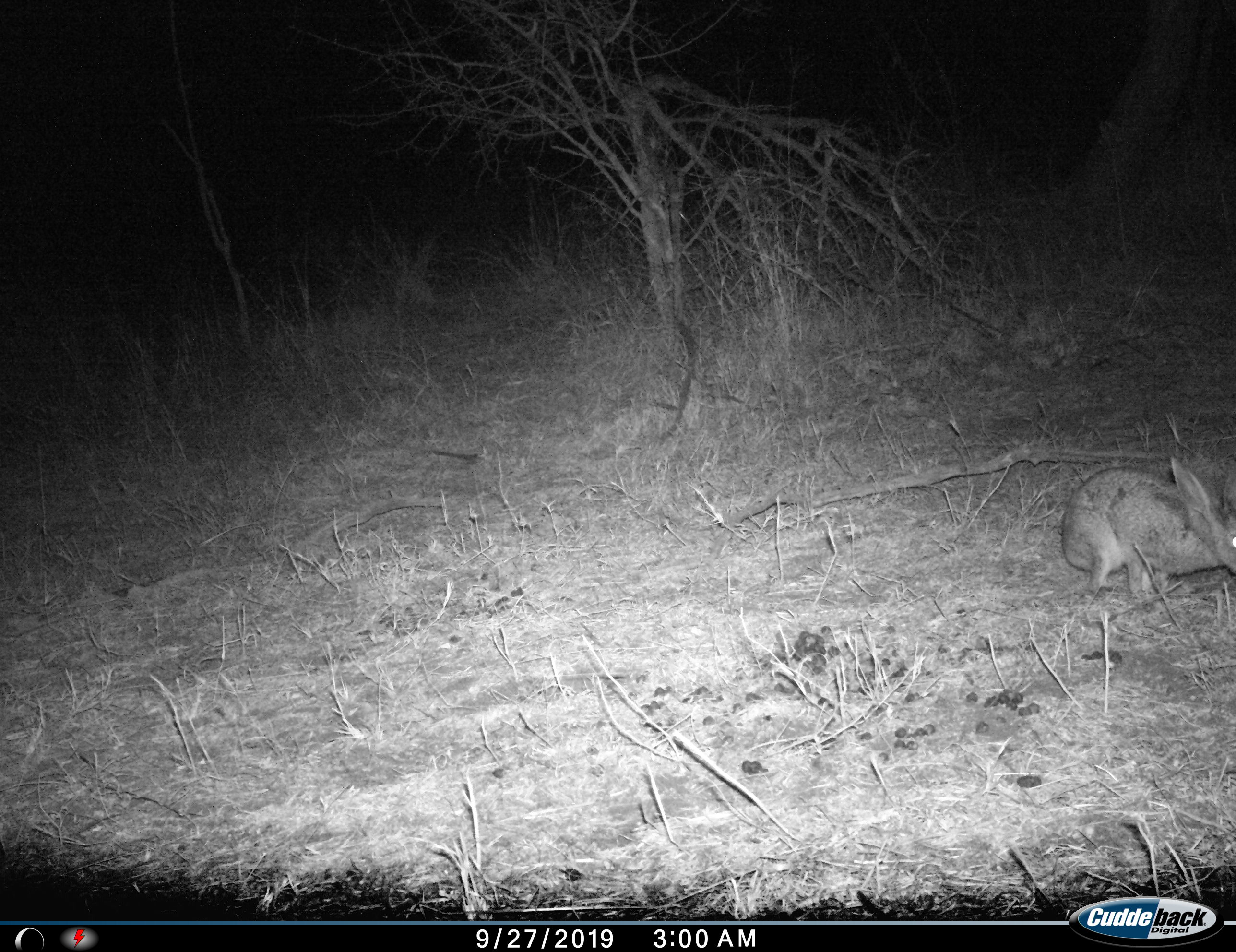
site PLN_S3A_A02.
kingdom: Animalia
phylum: Chordata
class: Mammalia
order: Lagomorpha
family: Leporidae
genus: Lepus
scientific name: Lepus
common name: hare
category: hareunknown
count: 1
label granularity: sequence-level